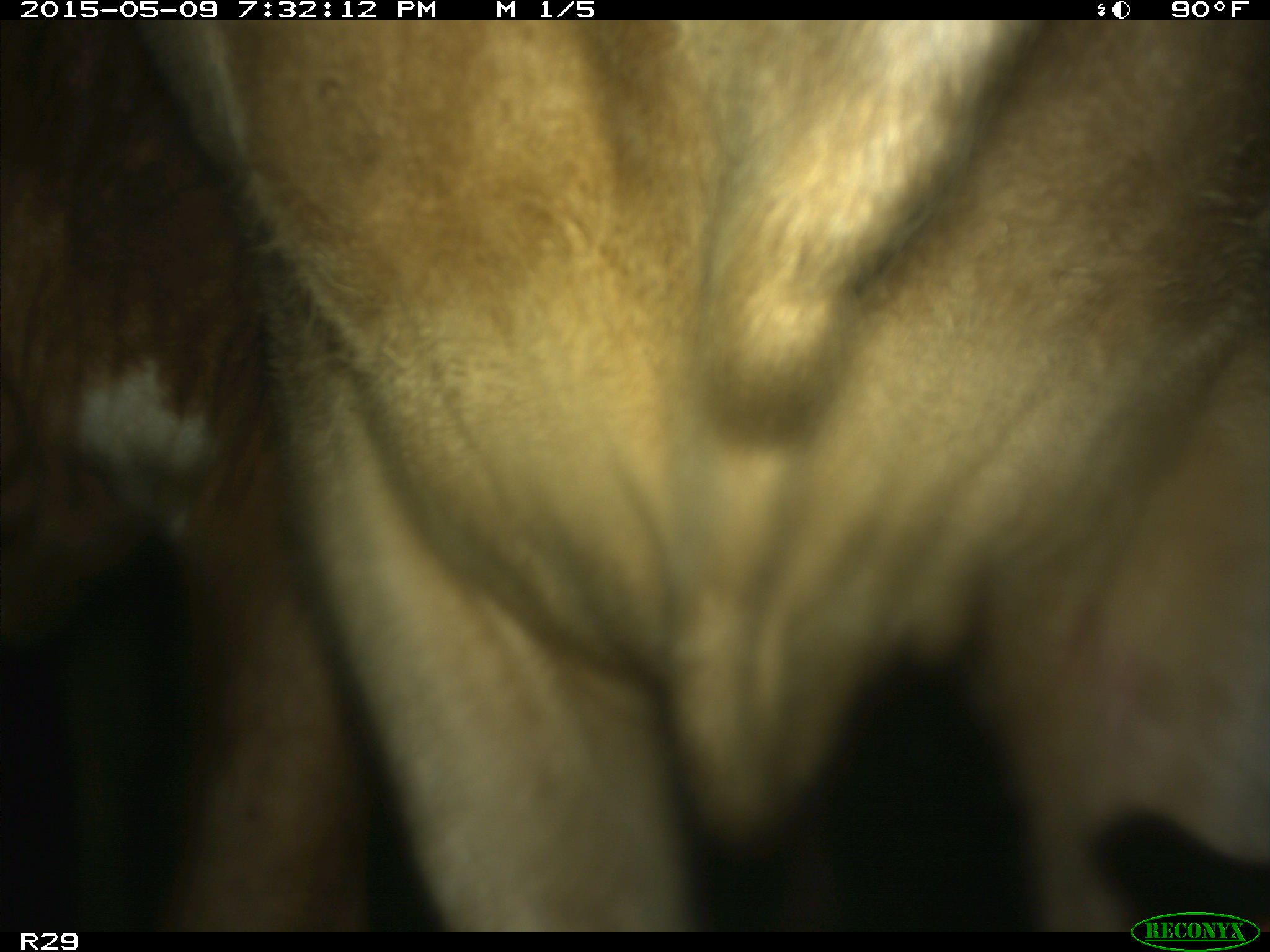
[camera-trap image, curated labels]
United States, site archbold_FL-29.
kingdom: Animalia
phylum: Chordata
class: Mammalia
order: Artiodactyla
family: Bovidae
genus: Bos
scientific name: Bos taurus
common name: domestic cow